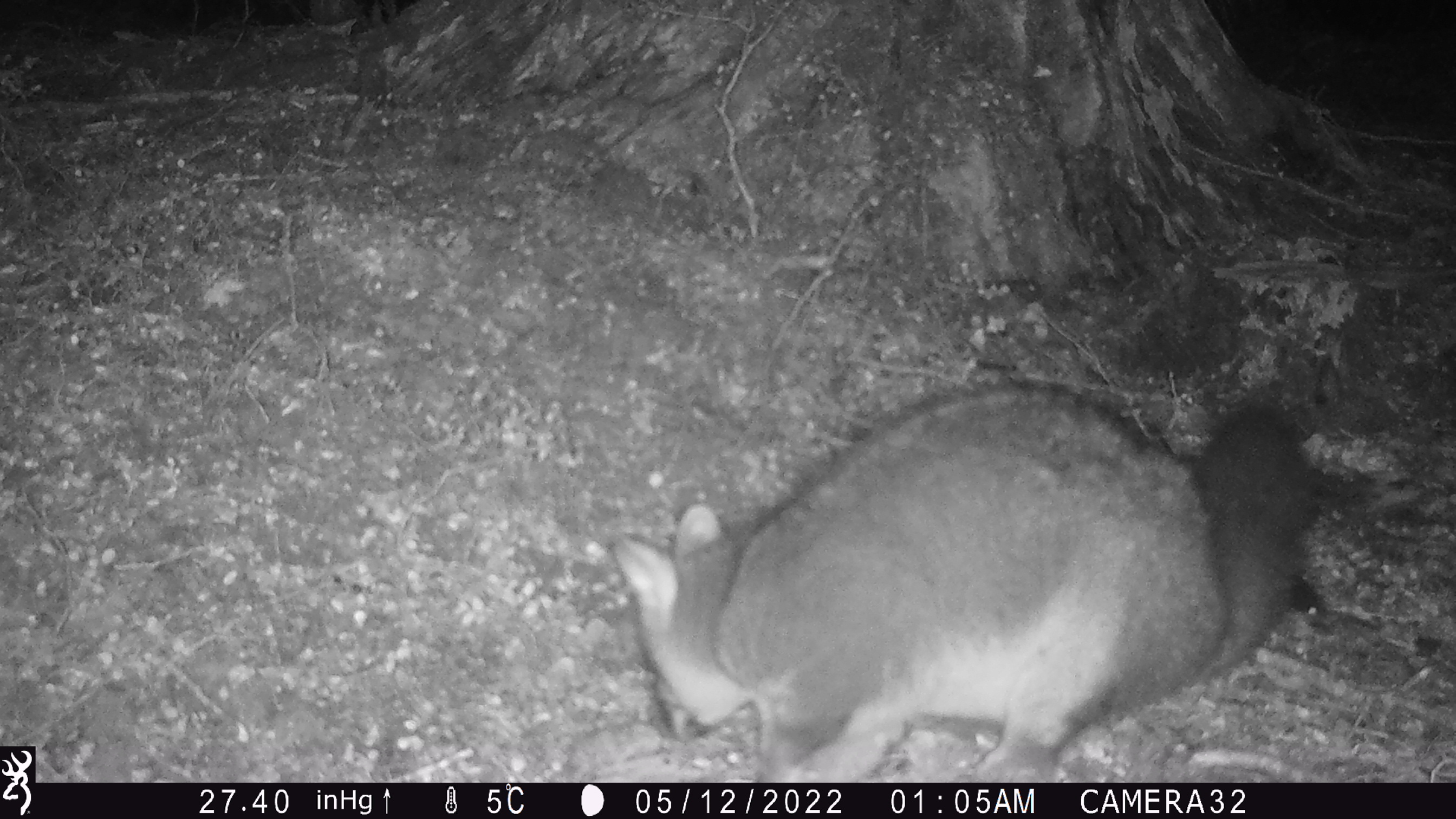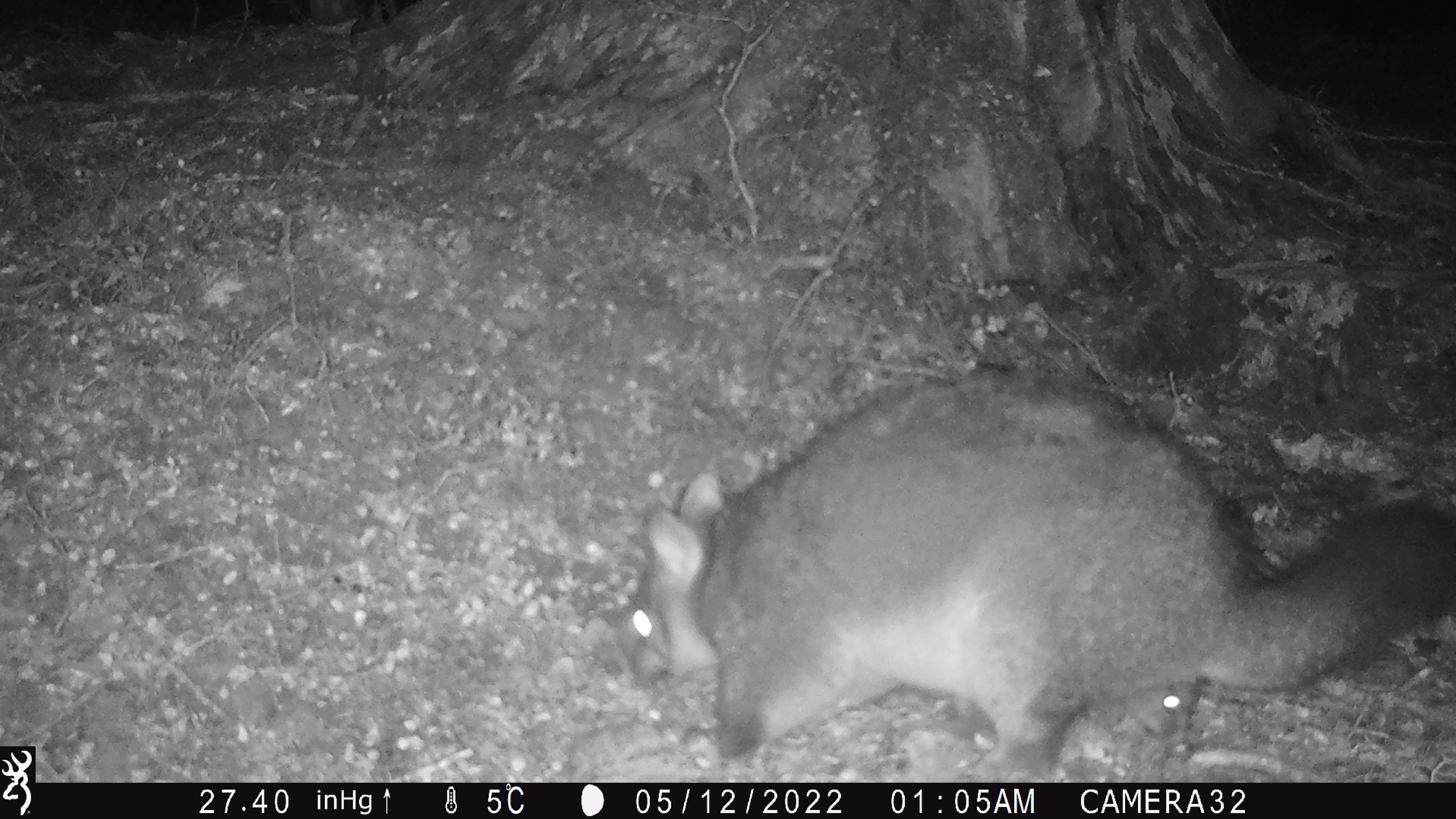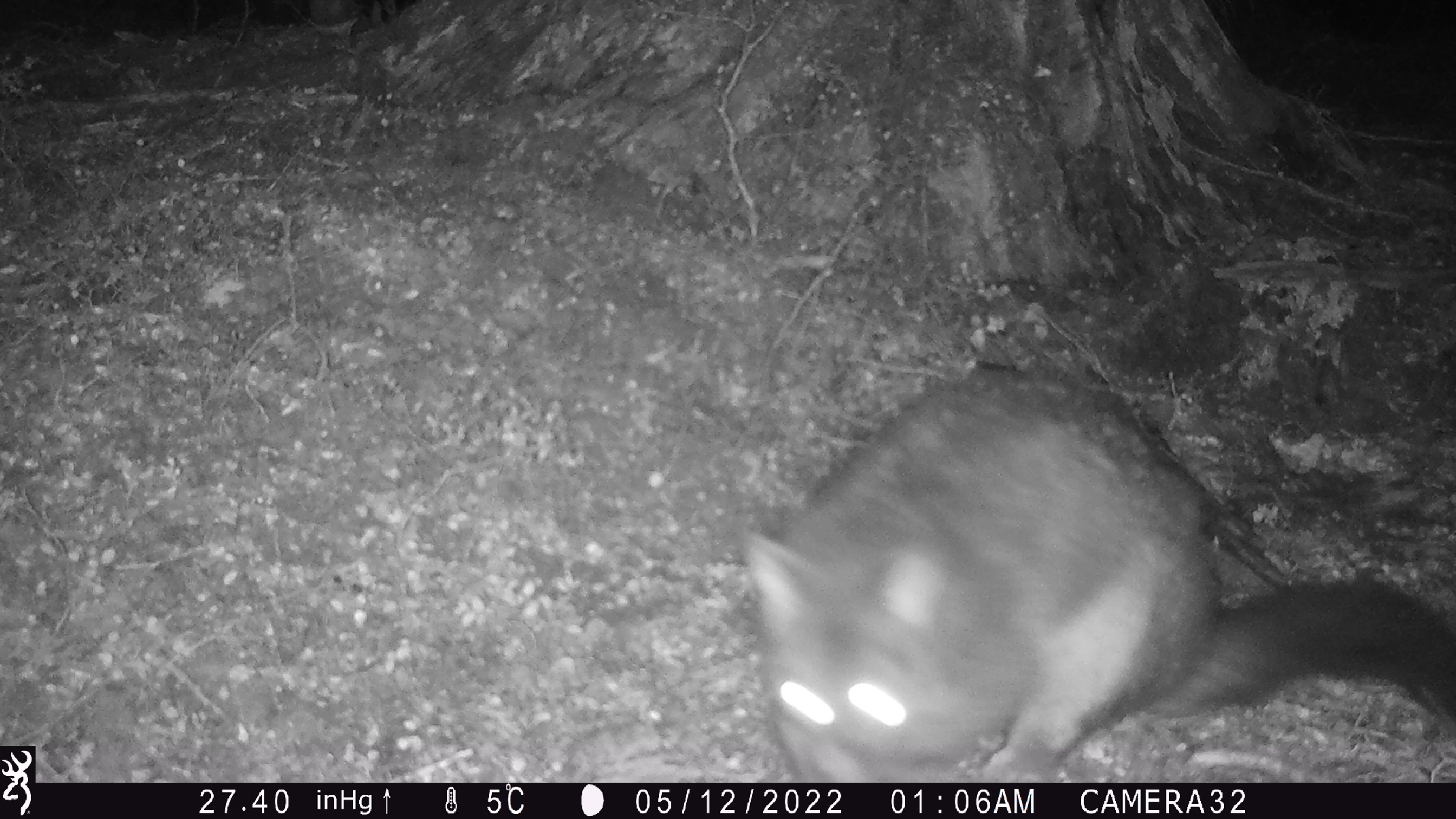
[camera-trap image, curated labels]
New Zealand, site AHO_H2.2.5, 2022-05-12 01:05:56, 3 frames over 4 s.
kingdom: Animalia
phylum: Chordata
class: Mammalia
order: Diprotodontia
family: Phalangeridae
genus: Trichosurus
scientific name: Trichosurus vulpecula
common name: common brushtail possum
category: possum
Possum (common brushtail possum) (Trichosurus vulpecula).